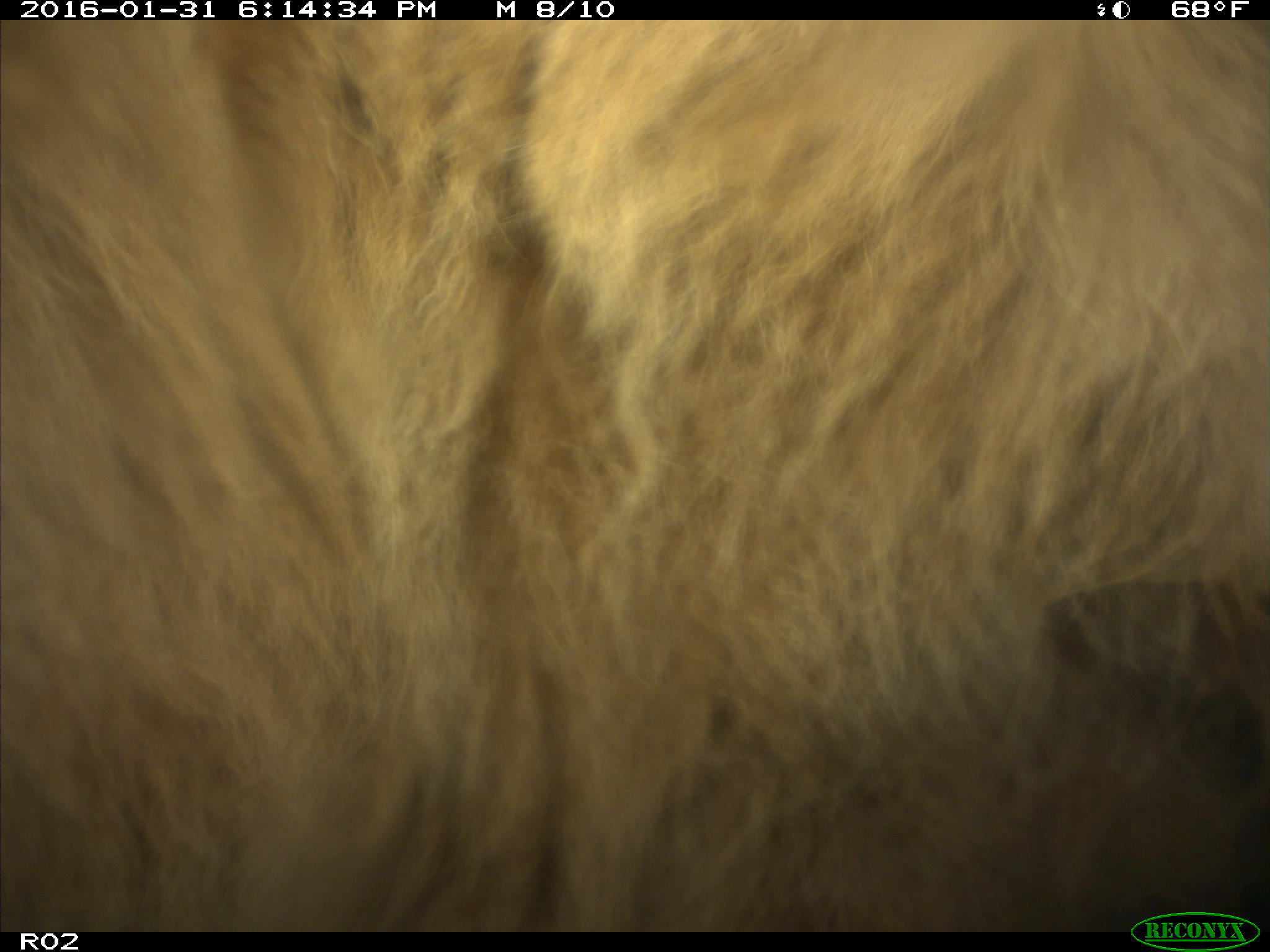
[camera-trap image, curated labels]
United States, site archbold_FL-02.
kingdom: Animalia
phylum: Chordata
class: Mammalia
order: Artiodactyla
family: Bovidae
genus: Bos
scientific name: Bos taurus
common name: domestic cow